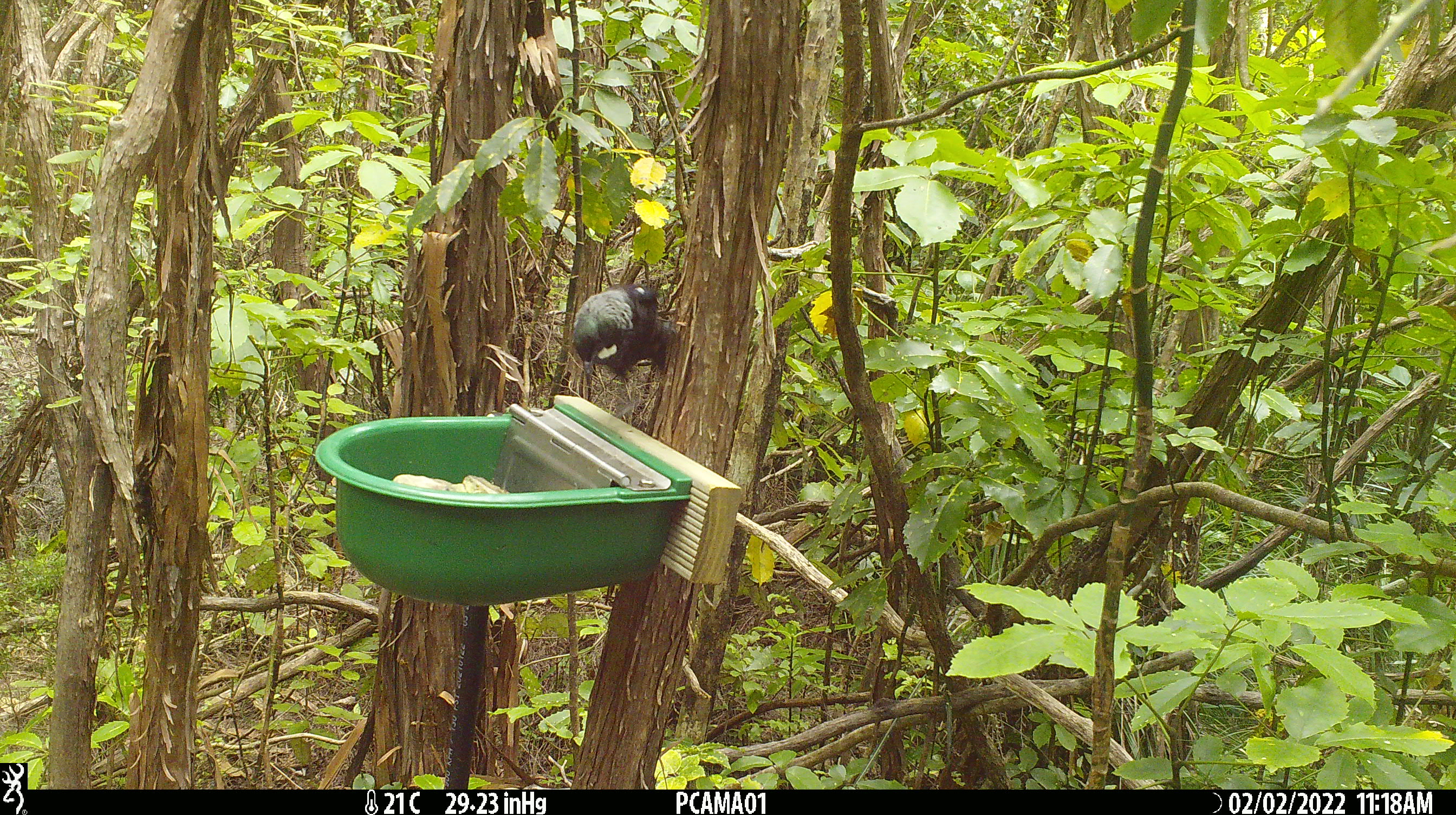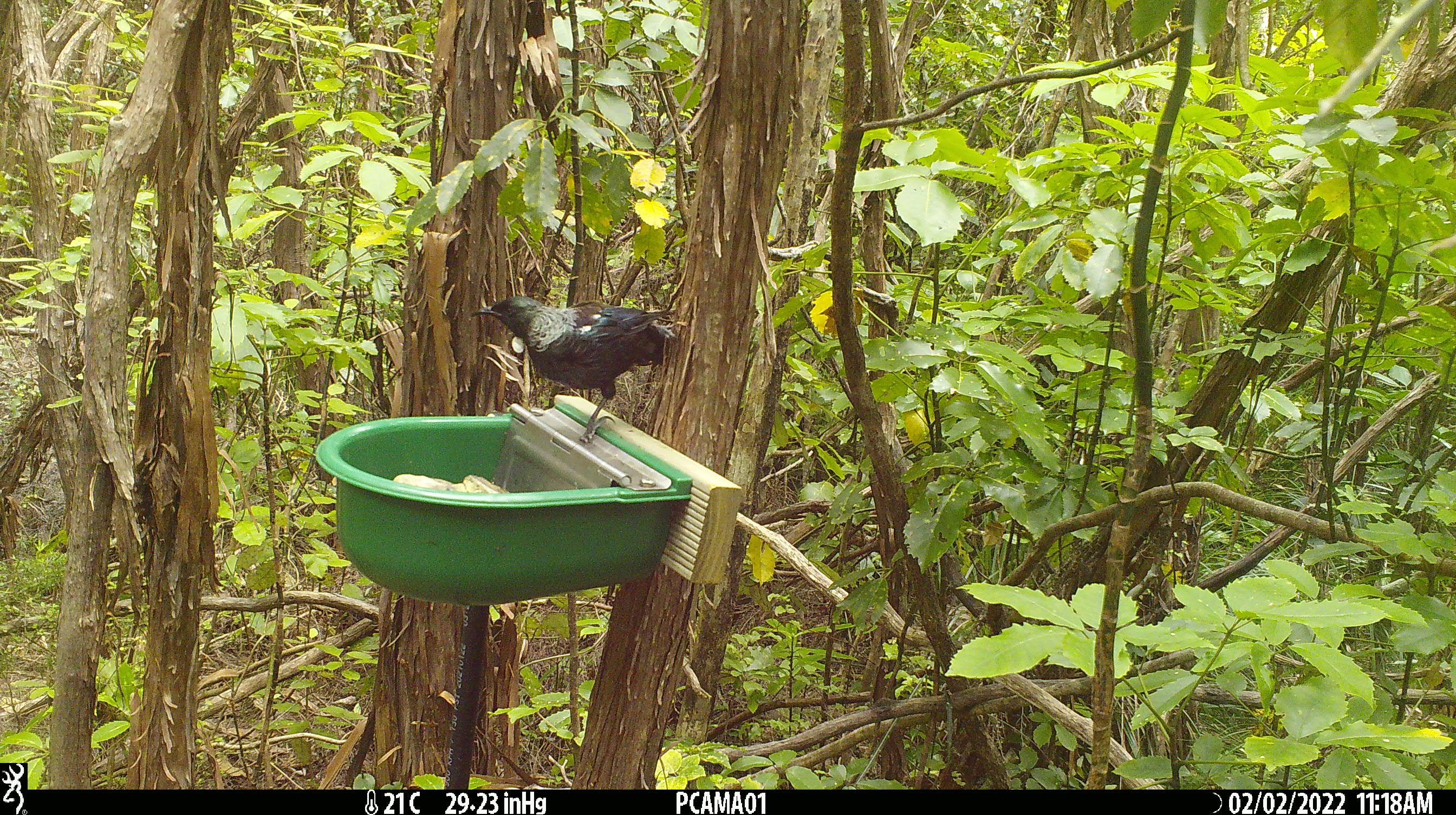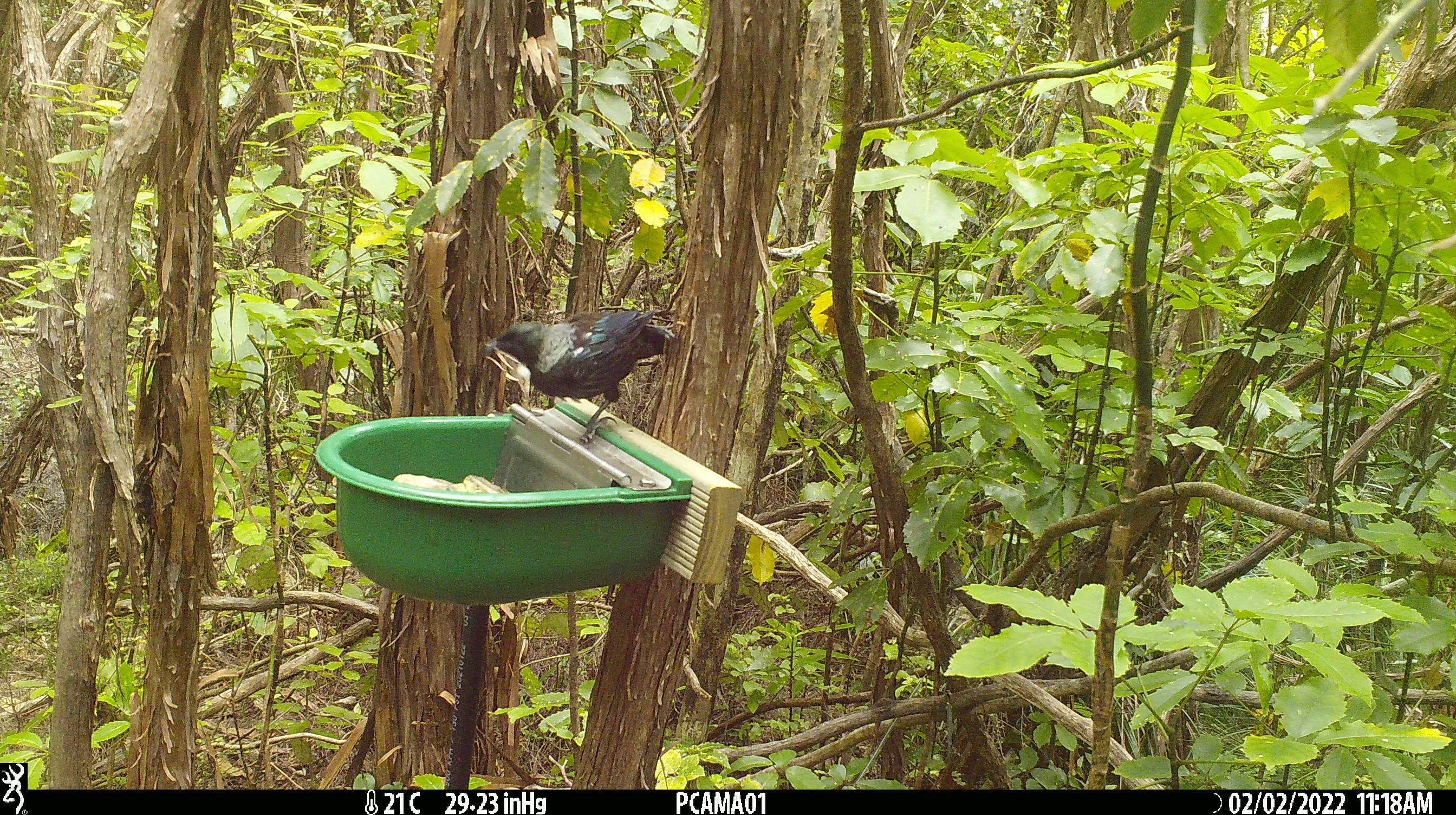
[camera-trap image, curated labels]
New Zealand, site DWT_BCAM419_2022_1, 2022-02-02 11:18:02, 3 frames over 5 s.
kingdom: Animalia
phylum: Chordata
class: Aves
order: Passeriformes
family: Meliphagidae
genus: Prosthemadera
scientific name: Prosthemadera novaeseelandiae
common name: tui